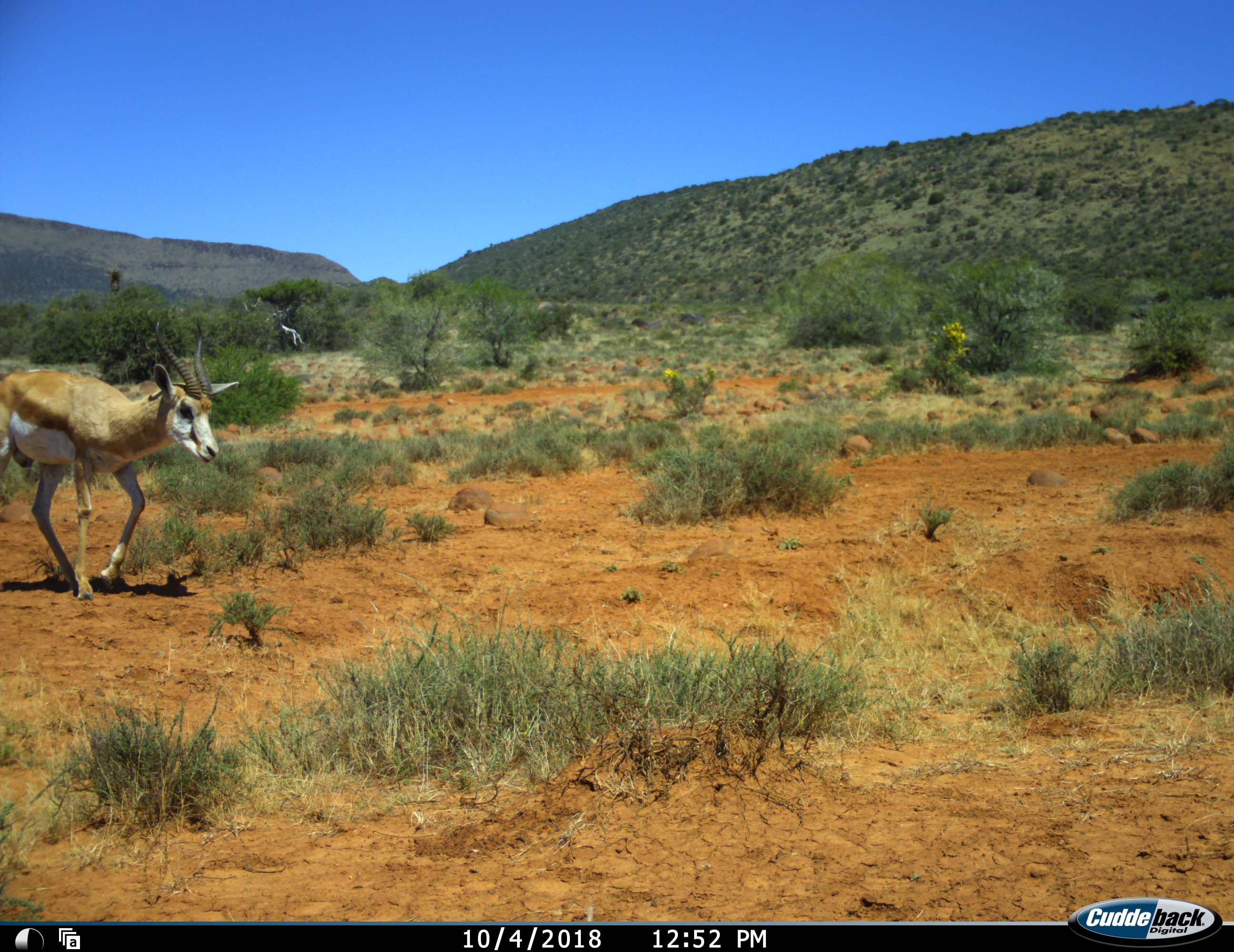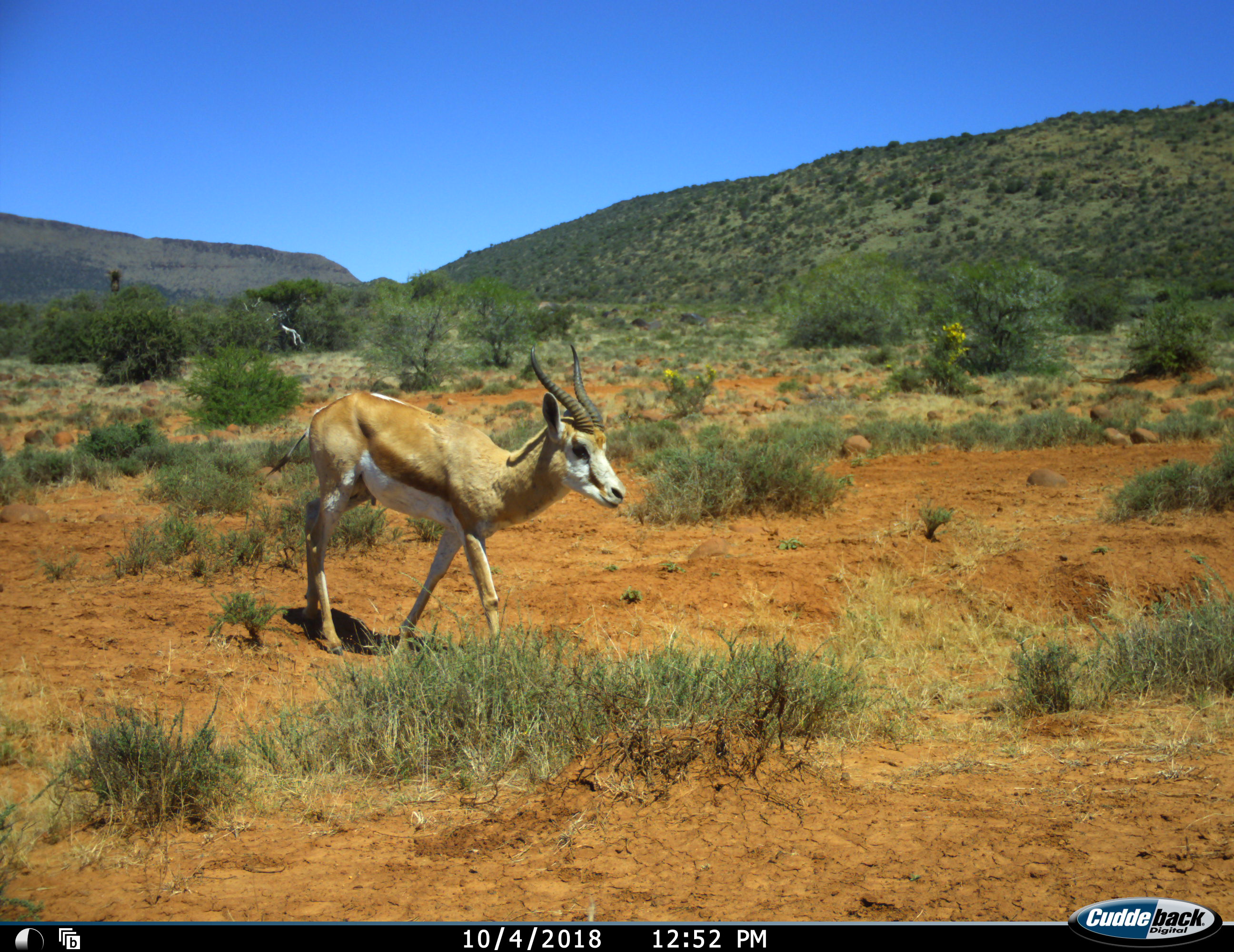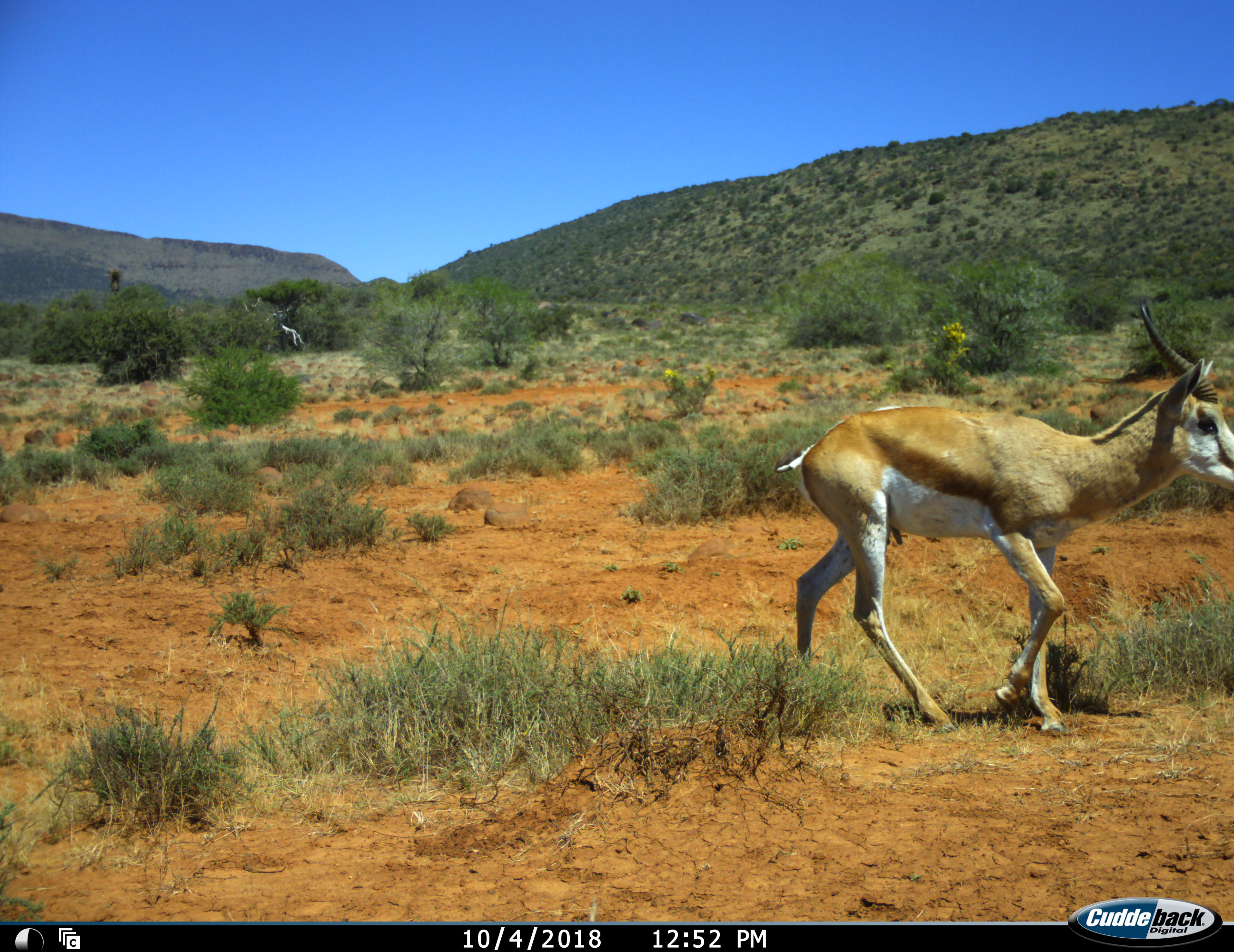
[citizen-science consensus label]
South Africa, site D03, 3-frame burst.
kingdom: Animalia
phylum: Chordata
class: Mammalia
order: Artiodactyla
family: Bovidae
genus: Antidorcas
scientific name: Antidorcas marsupialis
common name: springbok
Springbok (Antidorcas marsupialis), count 1. Behavior (volunteer vote fractions): standing 10%, resting 0%, moving 100%, interacting 0%. Young present (vote fraction): 0%. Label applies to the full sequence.